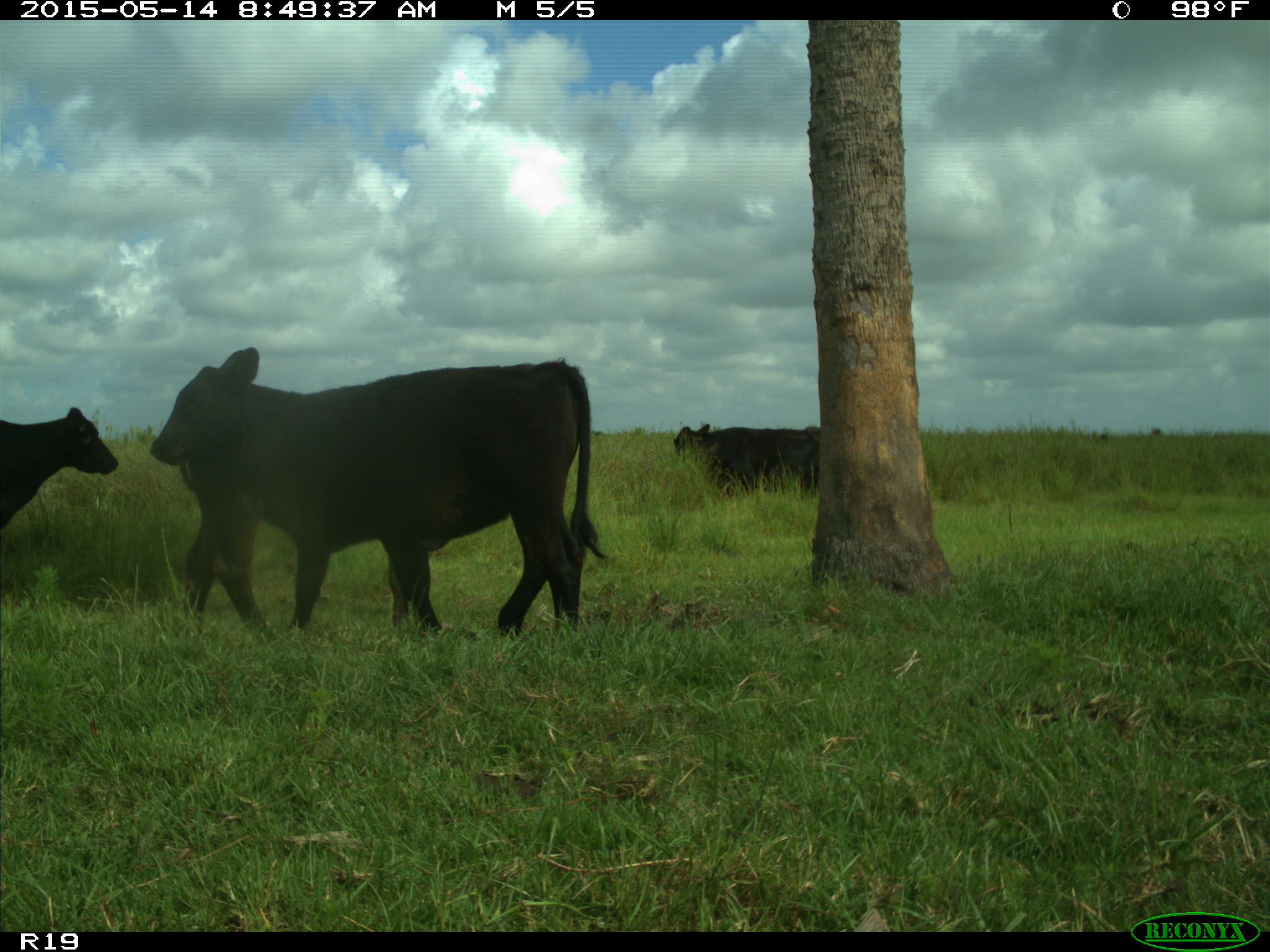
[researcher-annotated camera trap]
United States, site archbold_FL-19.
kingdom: Animalia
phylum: Chordata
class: Mammalia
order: Artiodactyla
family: Bovidae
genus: Bos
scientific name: Bos taurus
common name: domestic cow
Bos taurus (domestic cow).